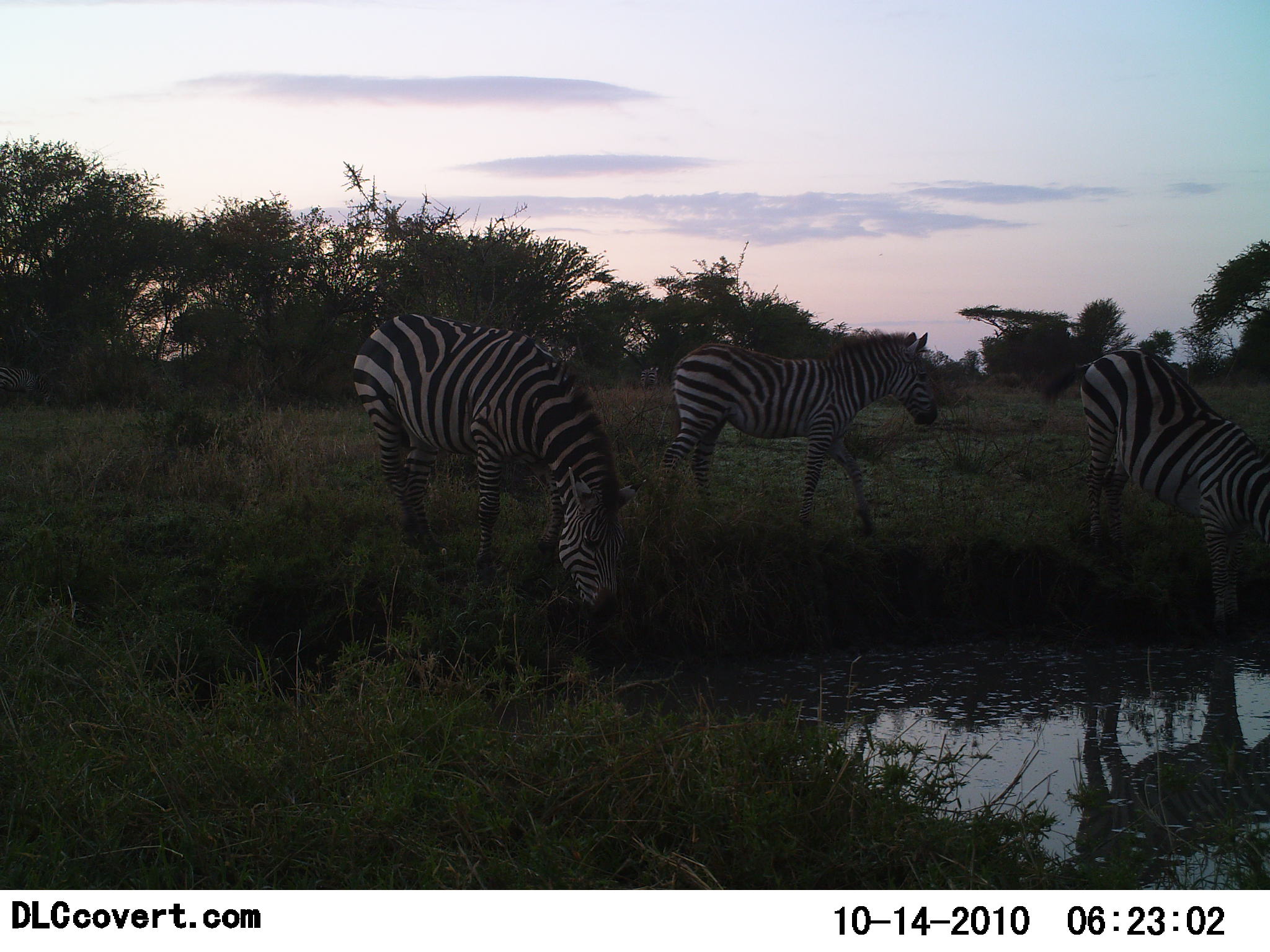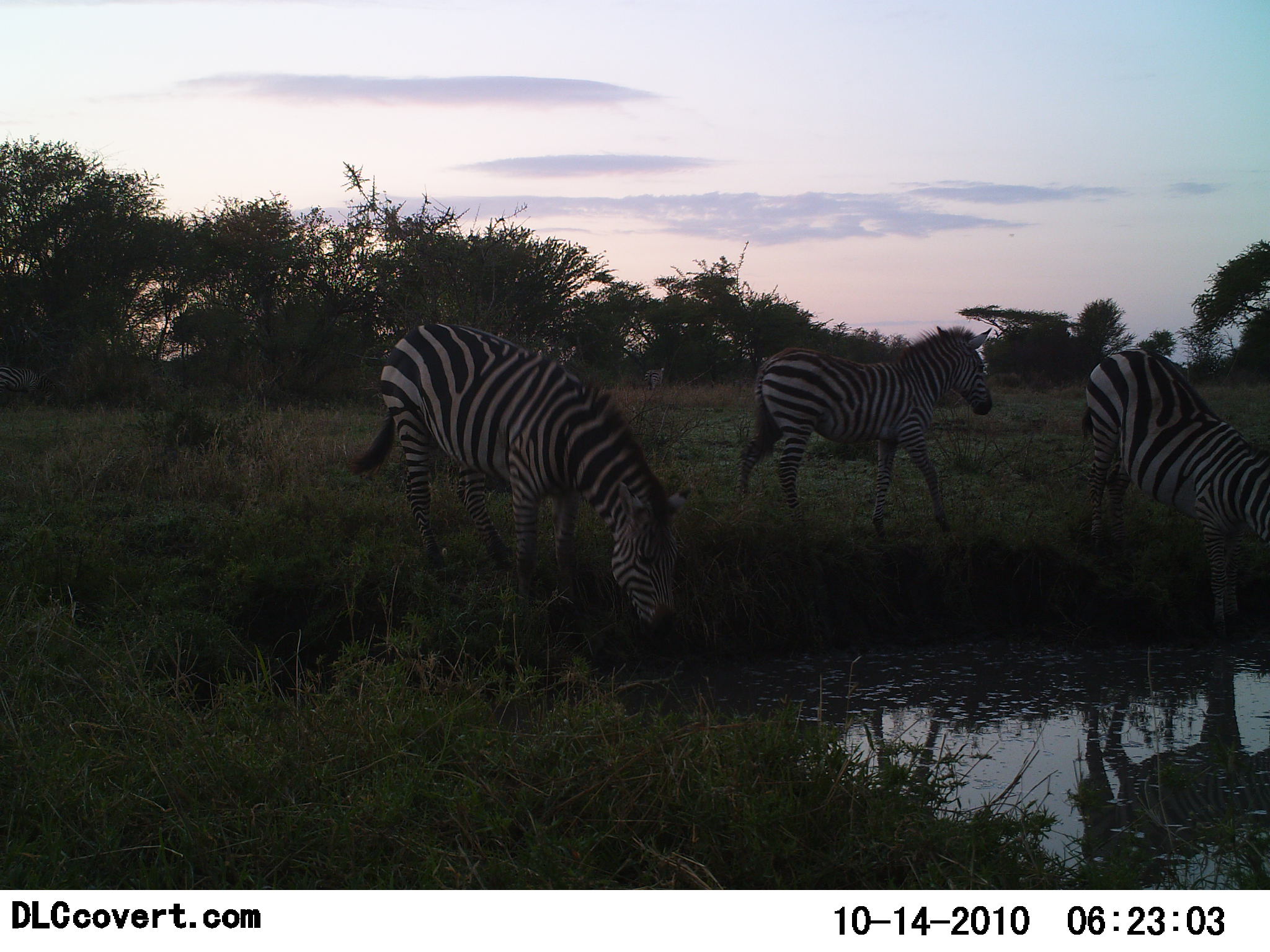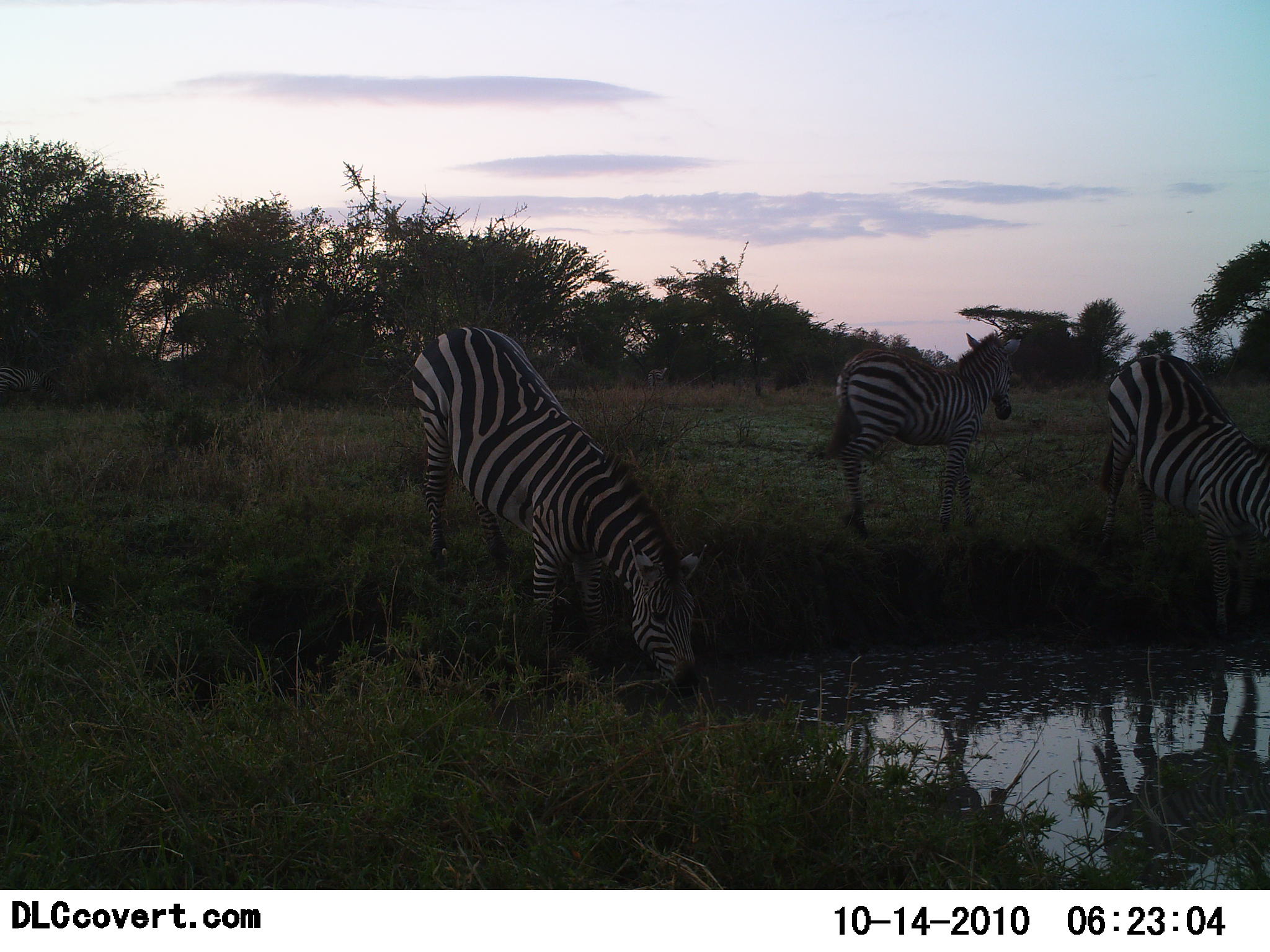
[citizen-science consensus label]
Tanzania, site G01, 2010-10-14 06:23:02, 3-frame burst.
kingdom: Animalia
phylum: Chordata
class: Mammalia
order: Perissodactyla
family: Equidae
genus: Equus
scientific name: Equus quagga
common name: plains zebra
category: zebra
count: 3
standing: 26%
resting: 0%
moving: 53%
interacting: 11%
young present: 0%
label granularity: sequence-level